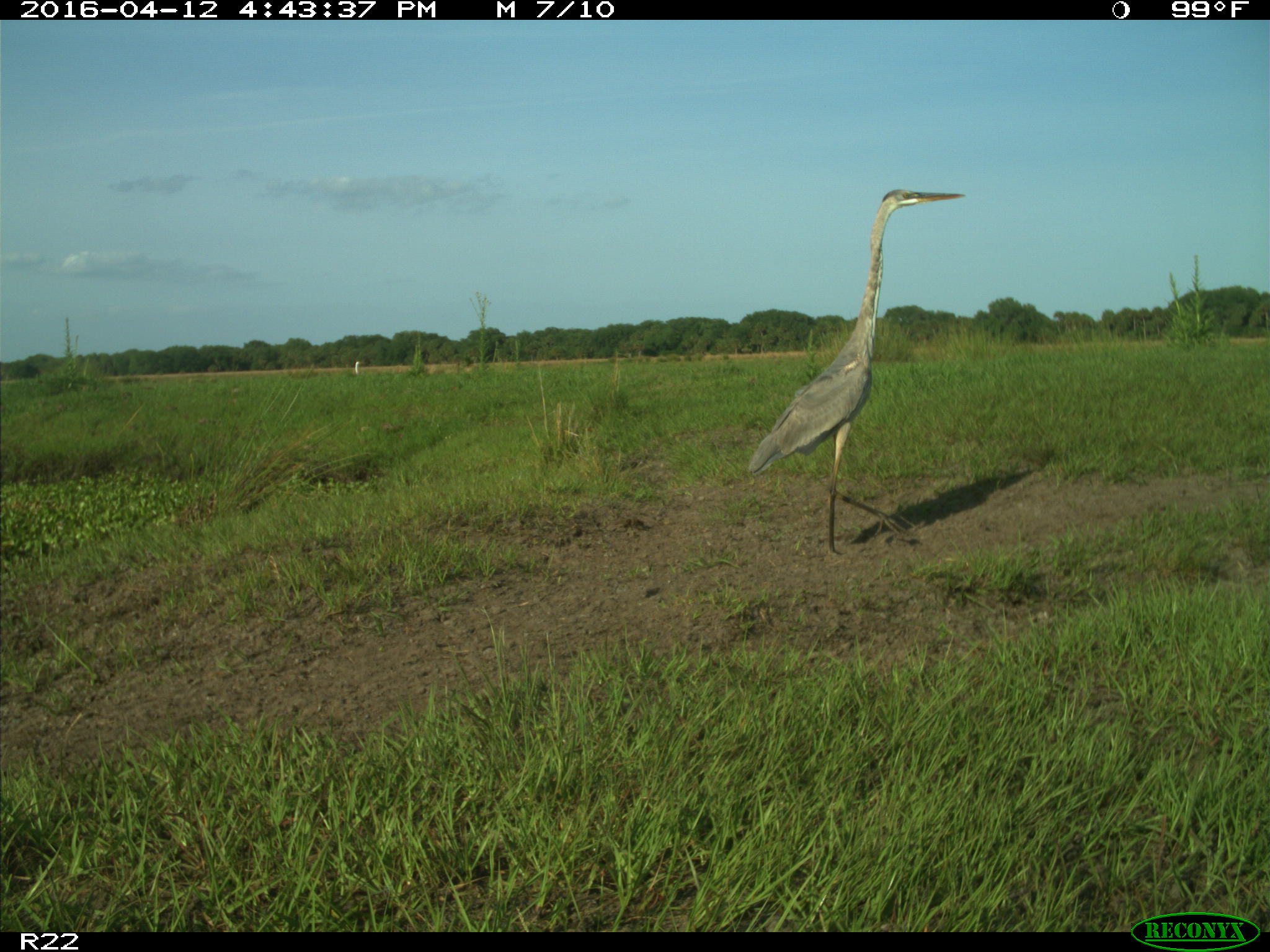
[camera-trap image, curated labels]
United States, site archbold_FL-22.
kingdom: Animalia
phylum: Chordata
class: Aves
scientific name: Aves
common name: birds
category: unidentified bird